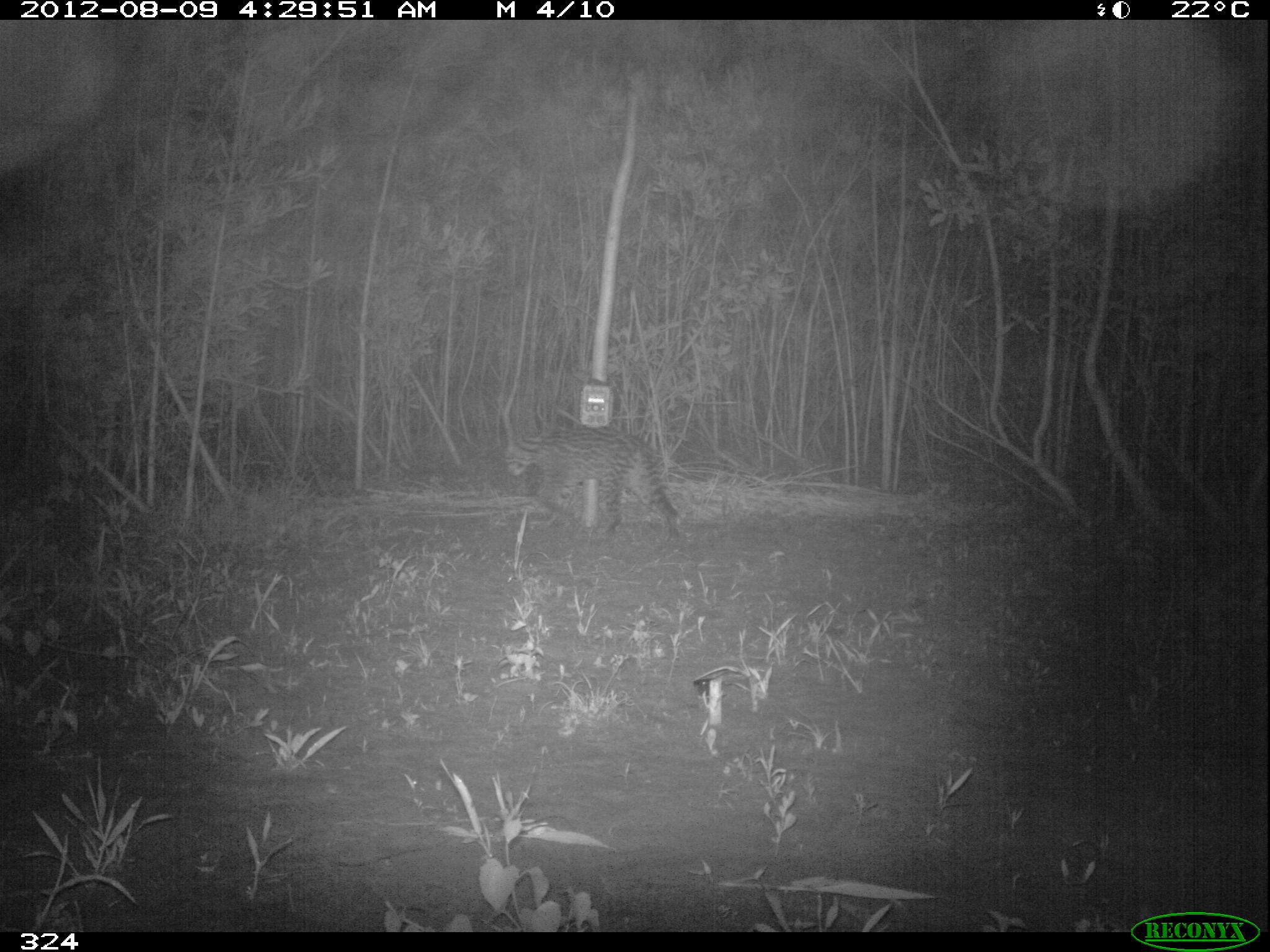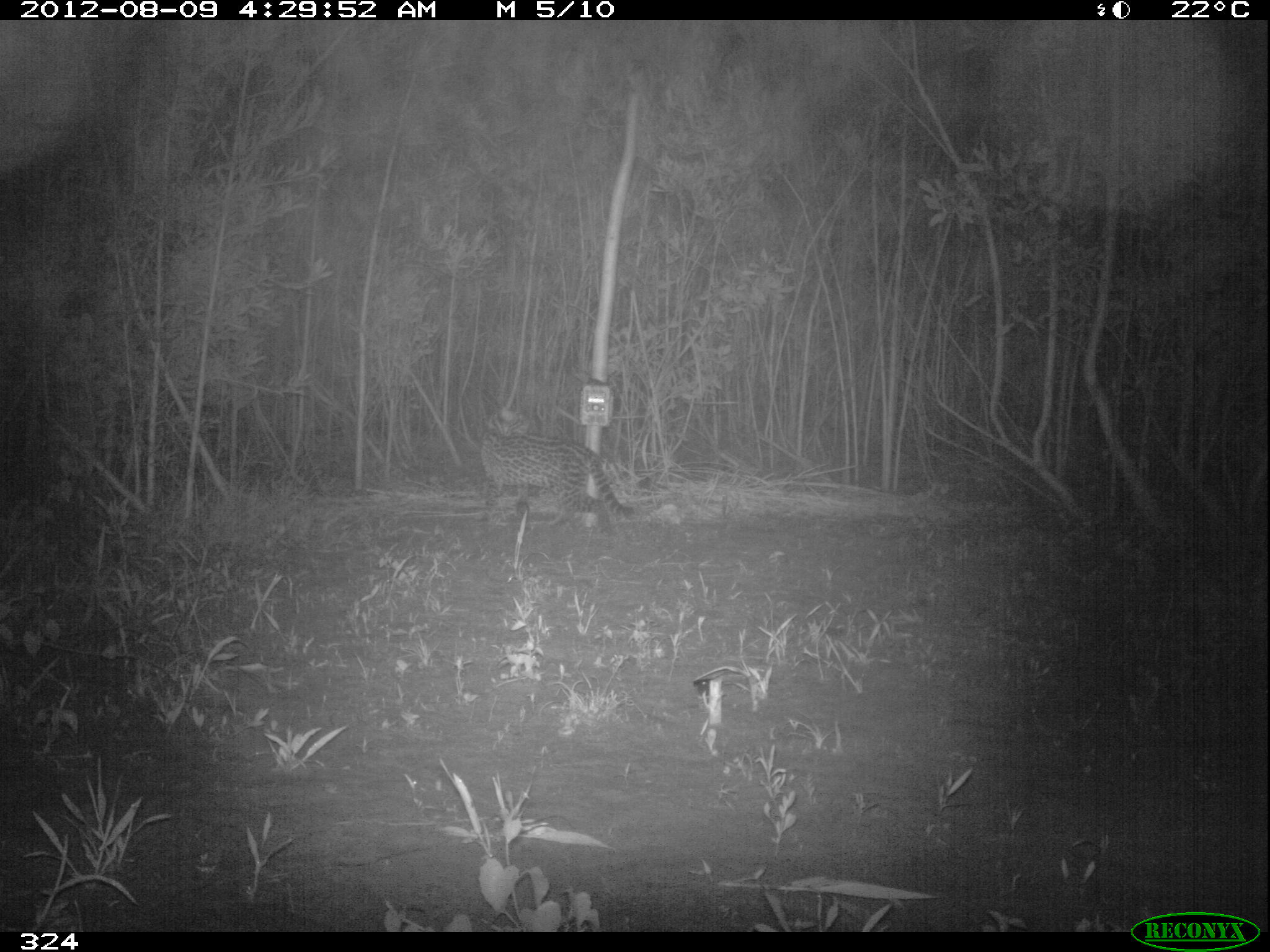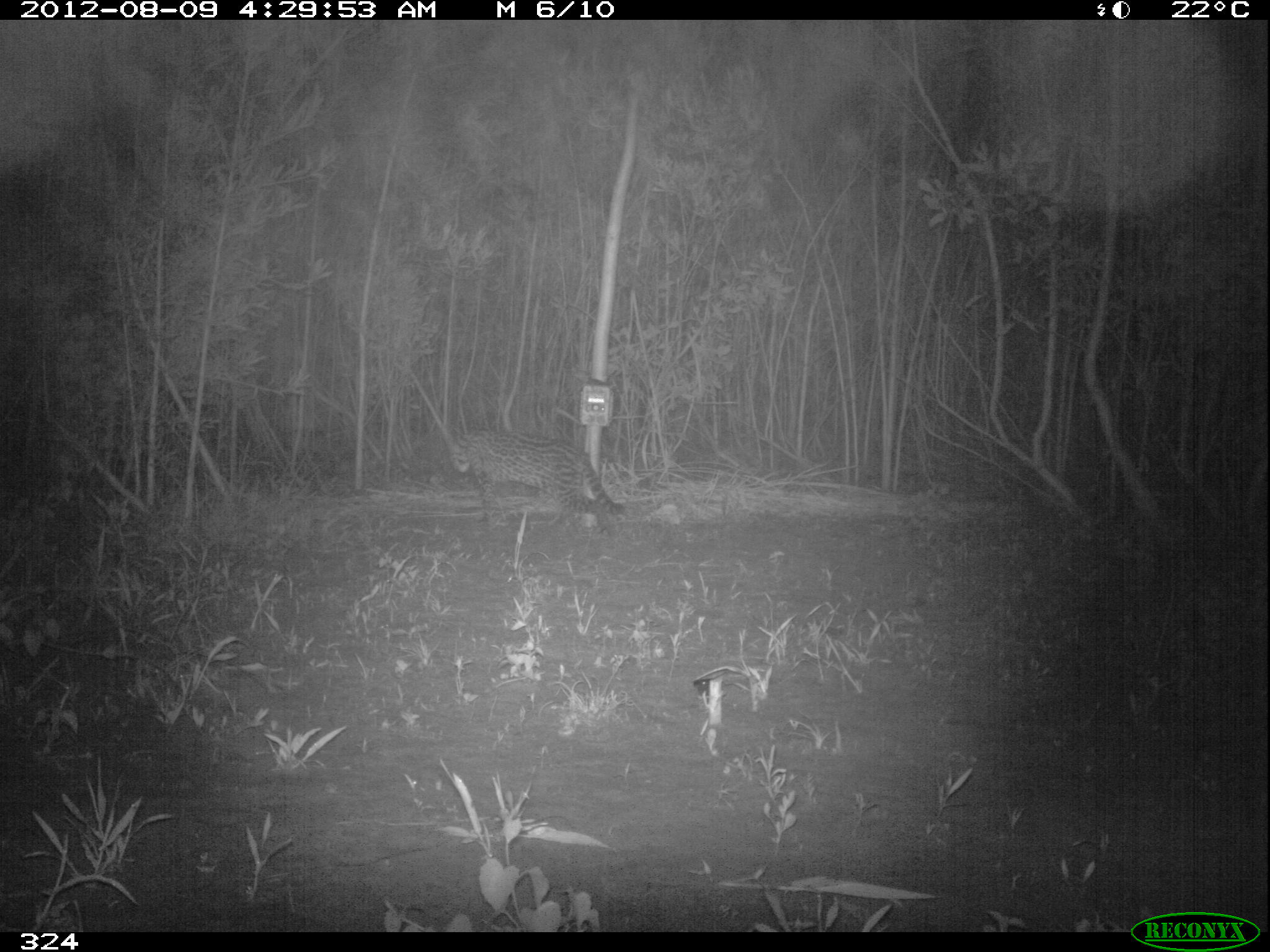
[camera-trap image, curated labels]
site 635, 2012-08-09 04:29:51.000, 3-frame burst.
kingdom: Animalia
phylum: Chordata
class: Mammalia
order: Carnivora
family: Felidae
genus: Leopardus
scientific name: Leopardus pardalis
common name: ocelot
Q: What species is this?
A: Leopardus pardalis (ocelot).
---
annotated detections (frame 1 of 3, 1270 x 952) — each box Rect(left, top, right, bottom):
leopardus pardalis: Rect(505, 426, 681, 540)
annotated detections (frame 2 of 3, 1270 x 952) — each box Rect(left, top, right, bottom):
leopardus pardalis: Rect(480, 409, 644, 534)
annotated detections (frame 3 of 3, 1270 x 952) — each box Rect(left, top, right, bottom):
leopardus pardalis: Rect(450, 427, 626, 539)